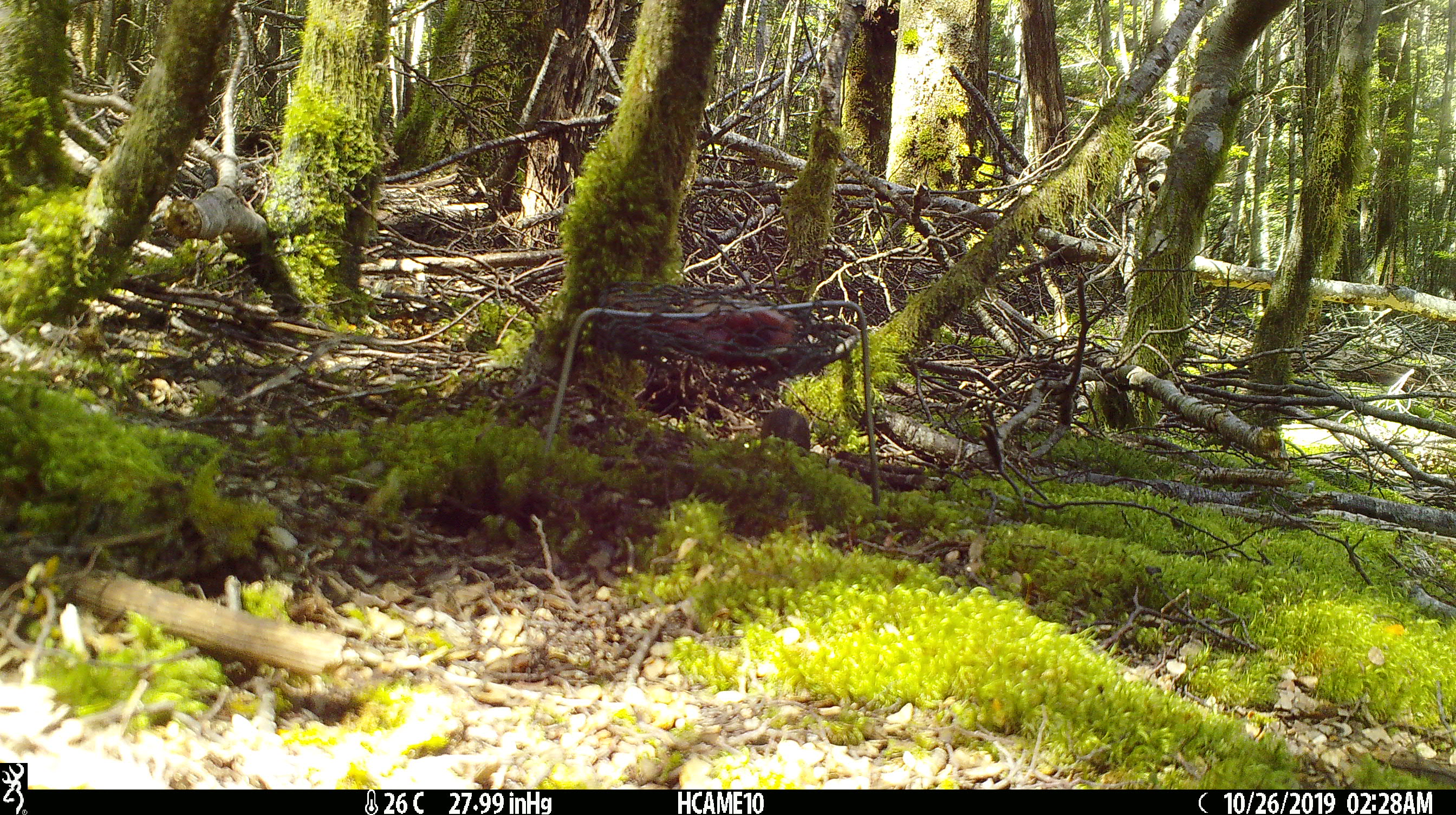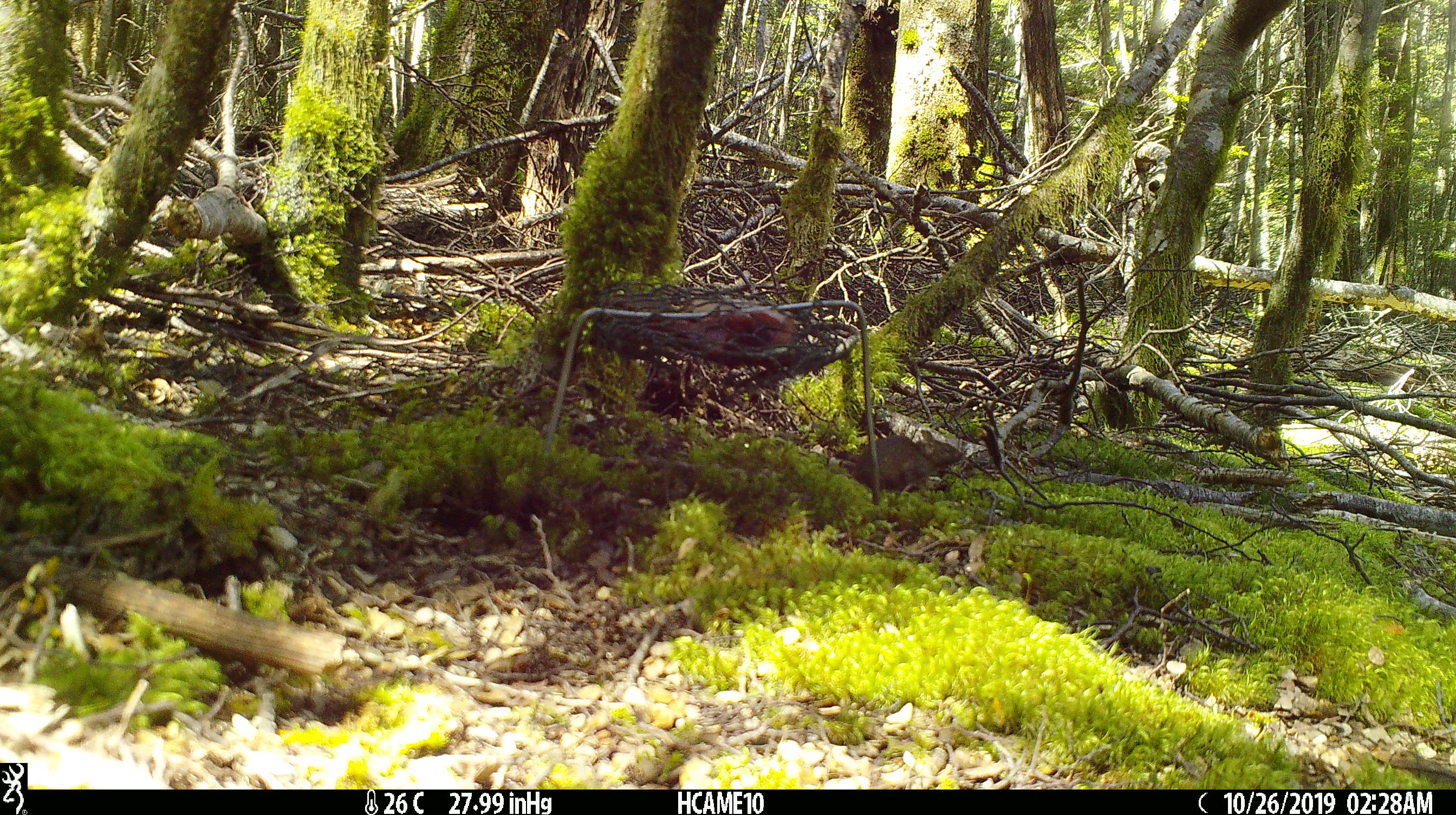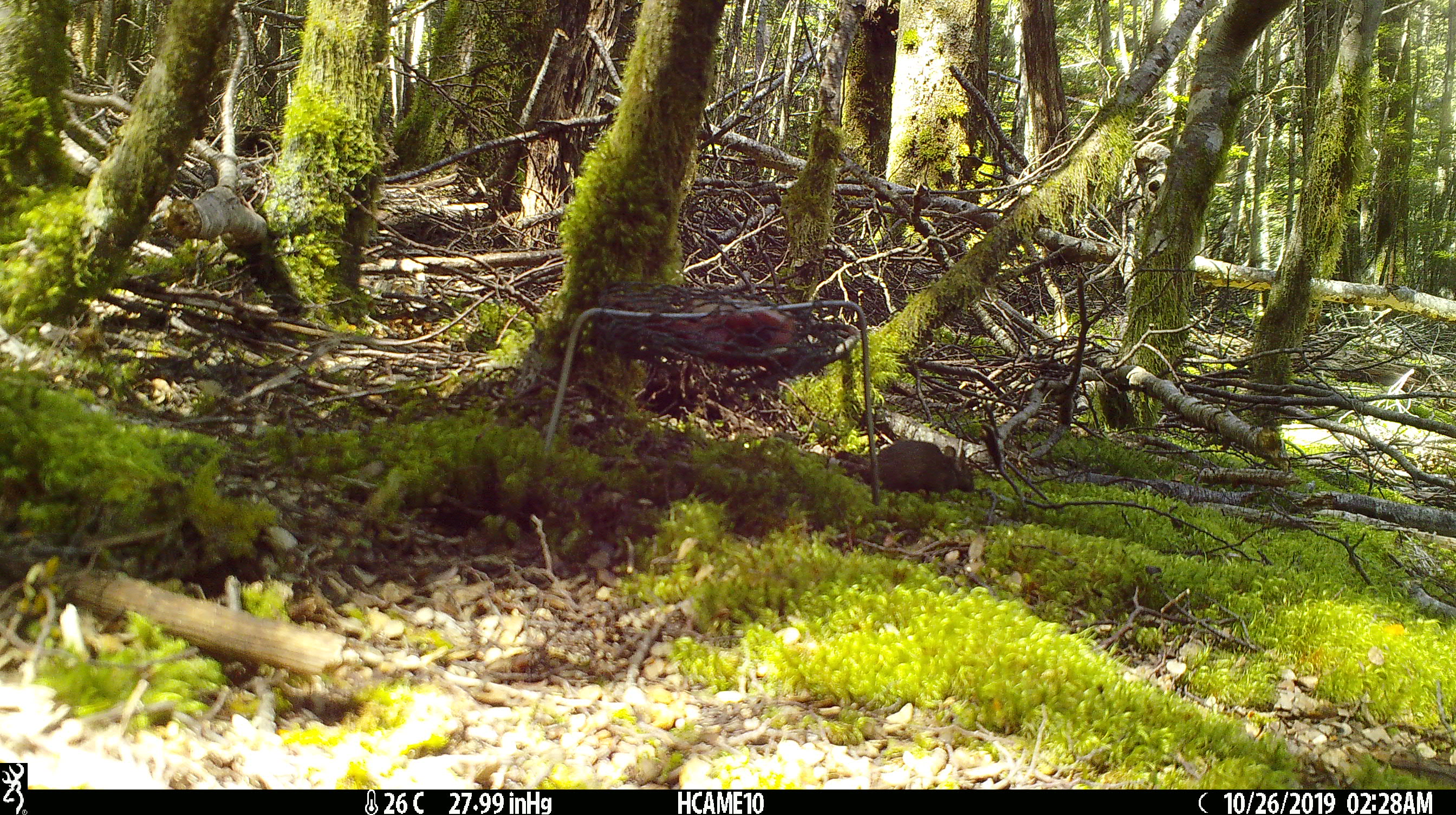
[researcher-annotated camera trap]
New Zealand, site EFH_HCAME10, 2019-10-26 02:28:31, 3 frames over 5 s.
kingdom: Animalia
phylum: Chordata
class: Mammalia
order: Rodentia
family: Muridae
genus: Mus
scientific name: Mus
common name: mouse